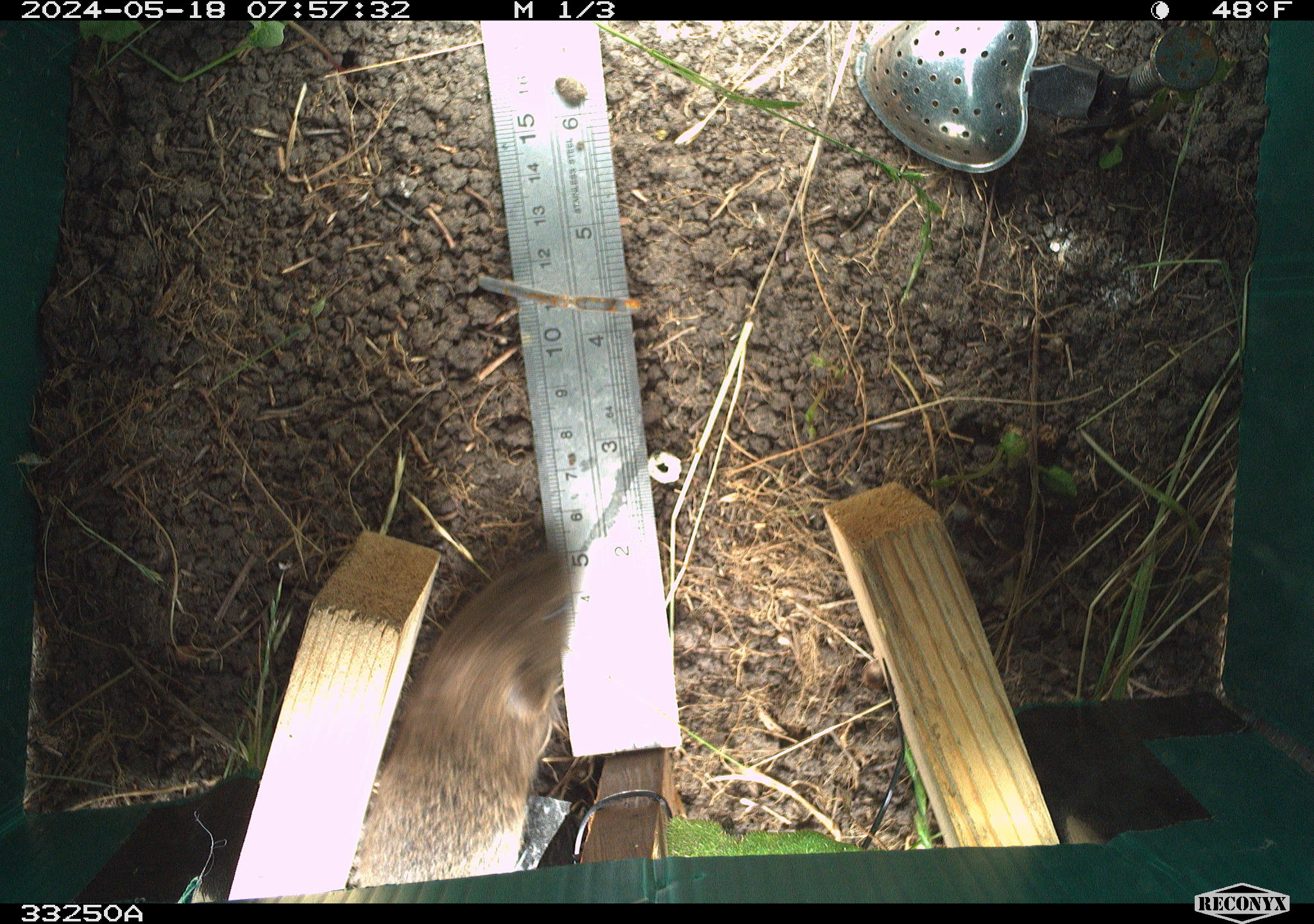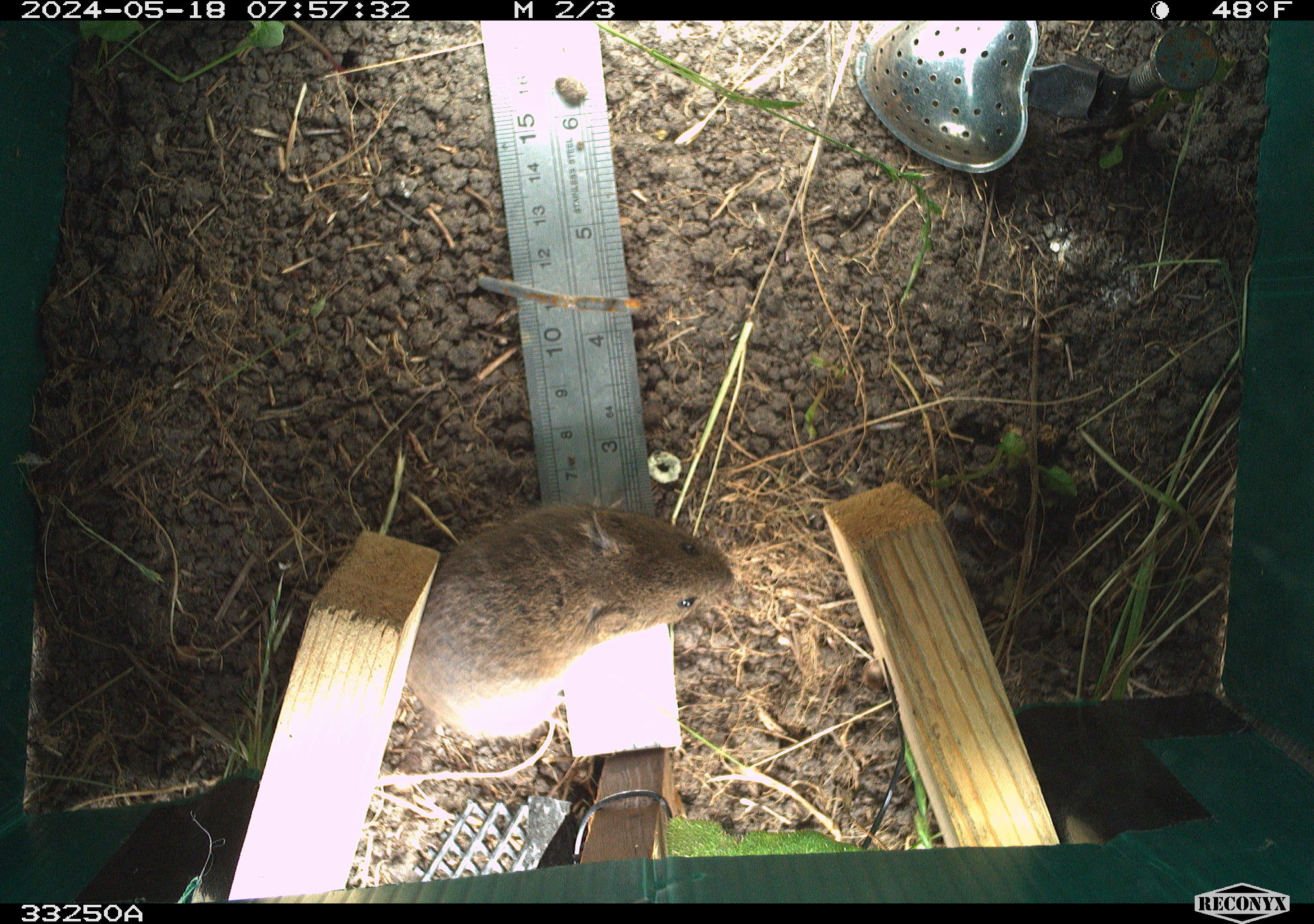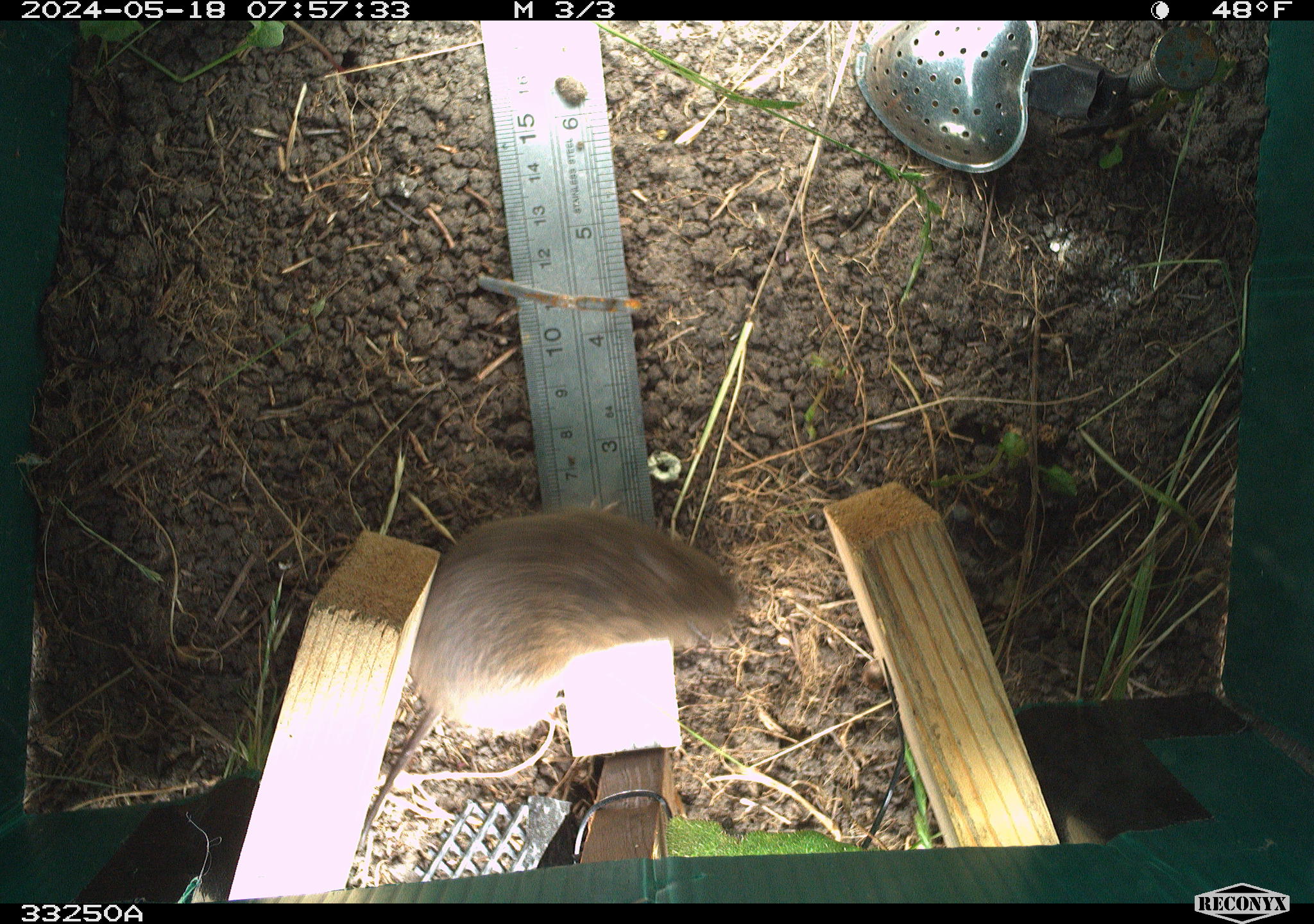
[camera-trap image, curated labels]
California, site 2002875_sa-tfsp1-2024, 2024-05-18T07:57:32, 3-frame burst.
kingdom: Animalia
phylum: Chordata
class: Mammalia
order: Rodentia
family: Cricetidae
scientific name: Arvicolinae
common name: voles, lemmings, and muskrats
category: arvicolinae subfamily